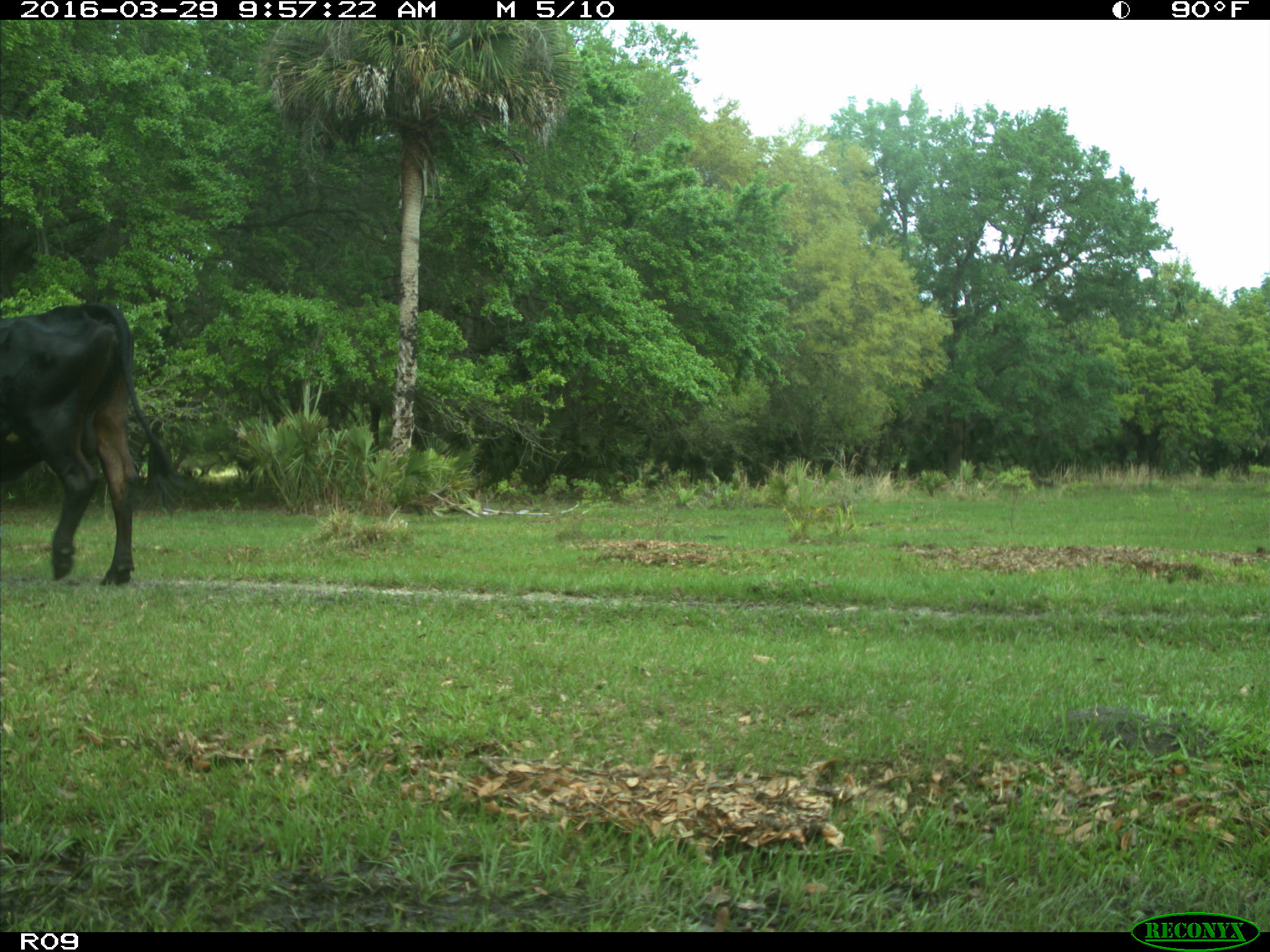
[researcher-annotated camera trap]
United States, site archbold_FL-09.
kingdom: Animalia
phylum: Chordata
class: Mammalia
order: Artiodactyla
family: Bovidae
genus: Bos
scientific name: Bos taurus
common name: domestic cow